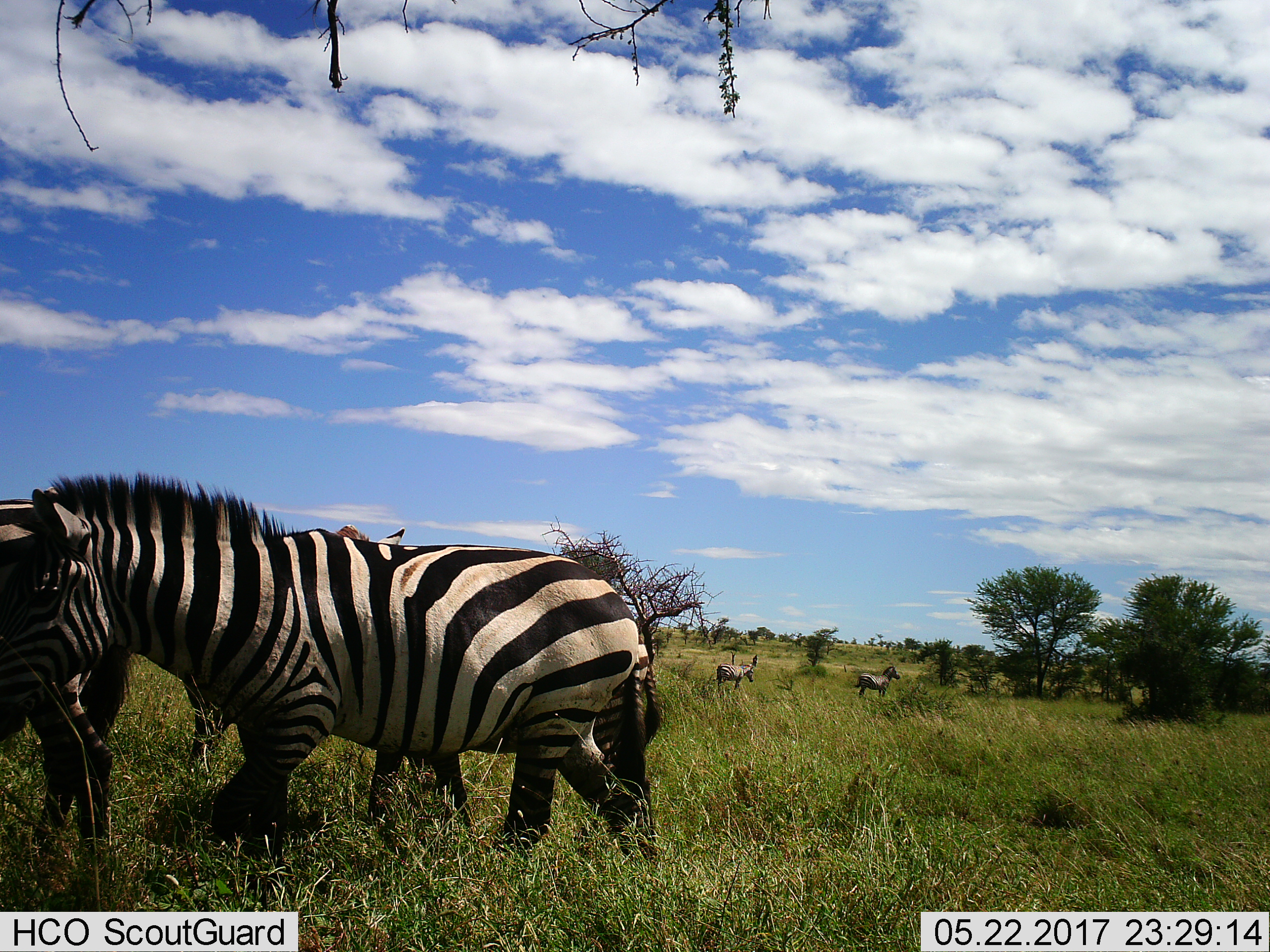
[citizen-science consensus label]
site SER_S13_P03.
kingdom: Animalia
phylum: Chordata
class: Mammalia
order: Perissodactyla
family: Equidae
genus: Equus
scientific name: Equus quagga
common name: plains zebra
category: zebraplains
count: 5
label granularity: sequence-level